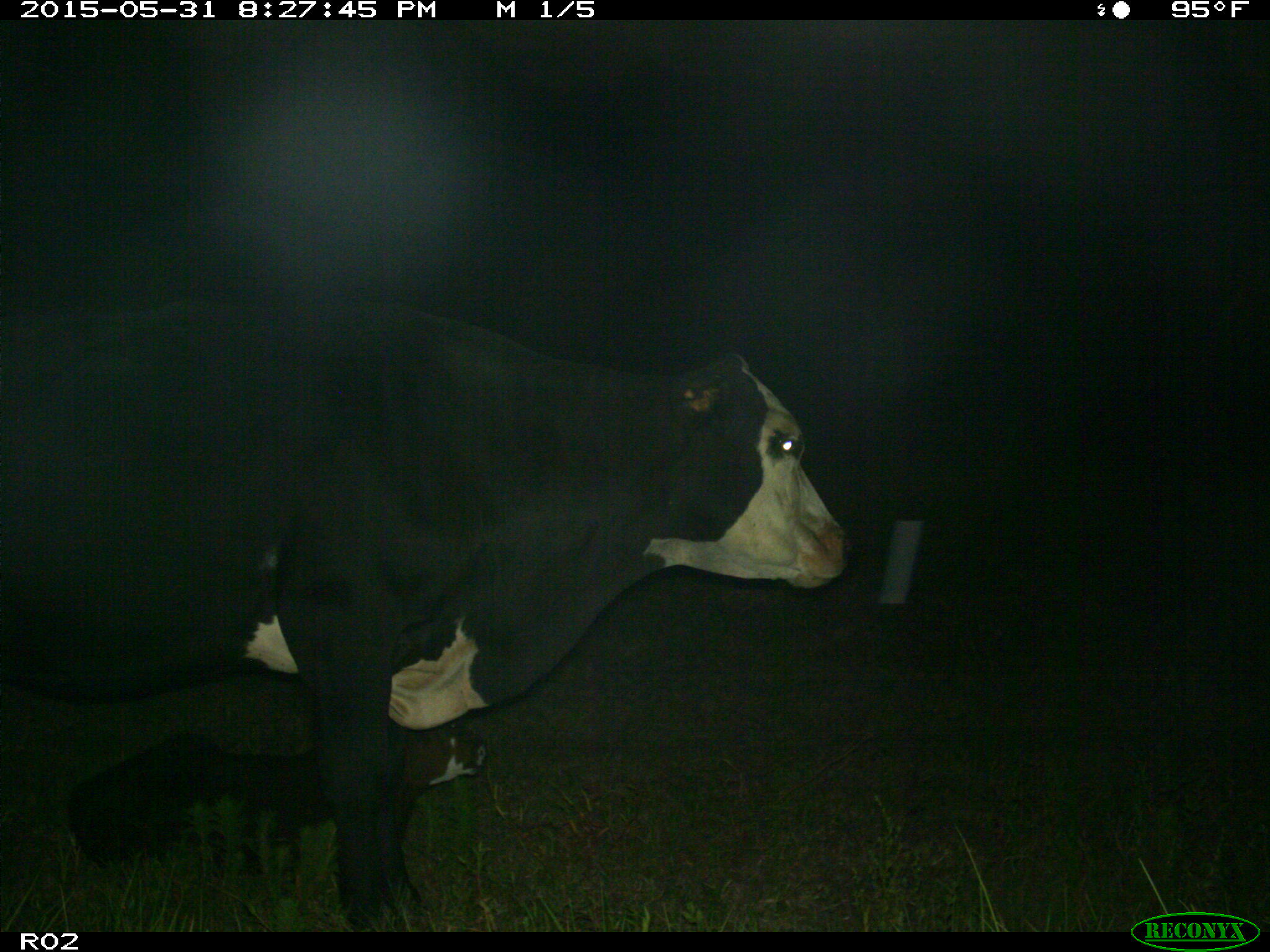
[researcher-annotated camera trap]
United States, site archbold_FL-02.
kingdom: Animalia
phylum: Chordata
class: Mammalia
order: Artiodactyla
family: Bovidae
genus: Bos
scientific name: Bos taurus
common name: domestic cow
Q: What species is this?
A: Bos taurus (domestic cow).